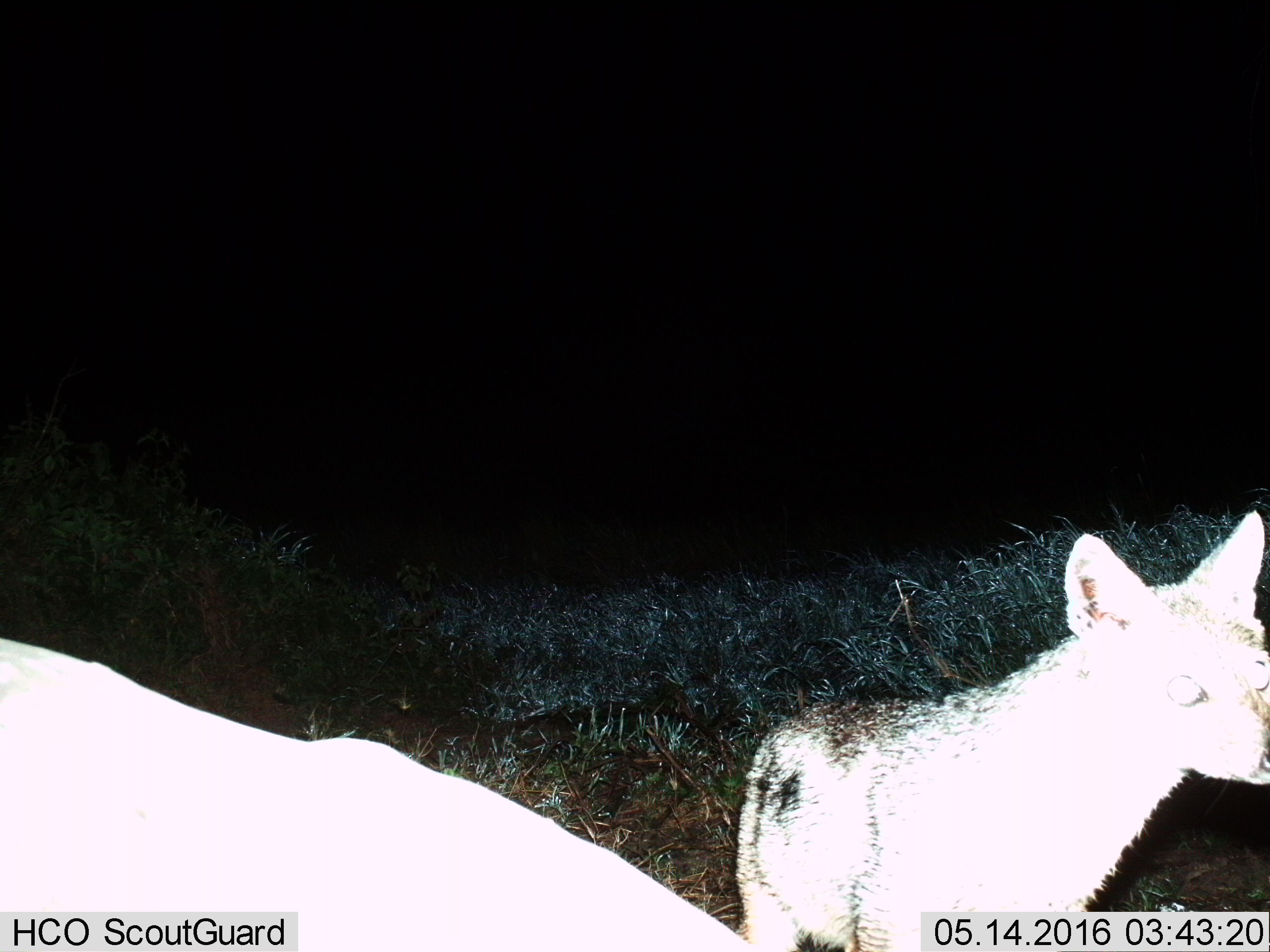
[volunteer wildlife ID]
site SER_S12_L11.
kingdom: Animalia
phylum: Chordata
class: Mammalia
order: Carnivora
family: Canidae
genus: Otocyon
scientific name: Otocyon megalotis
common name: bat-eared fox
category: foxbateared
Foxbateared (bat-eared fox) (Otocyon megalotis), count 2. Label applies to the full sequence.